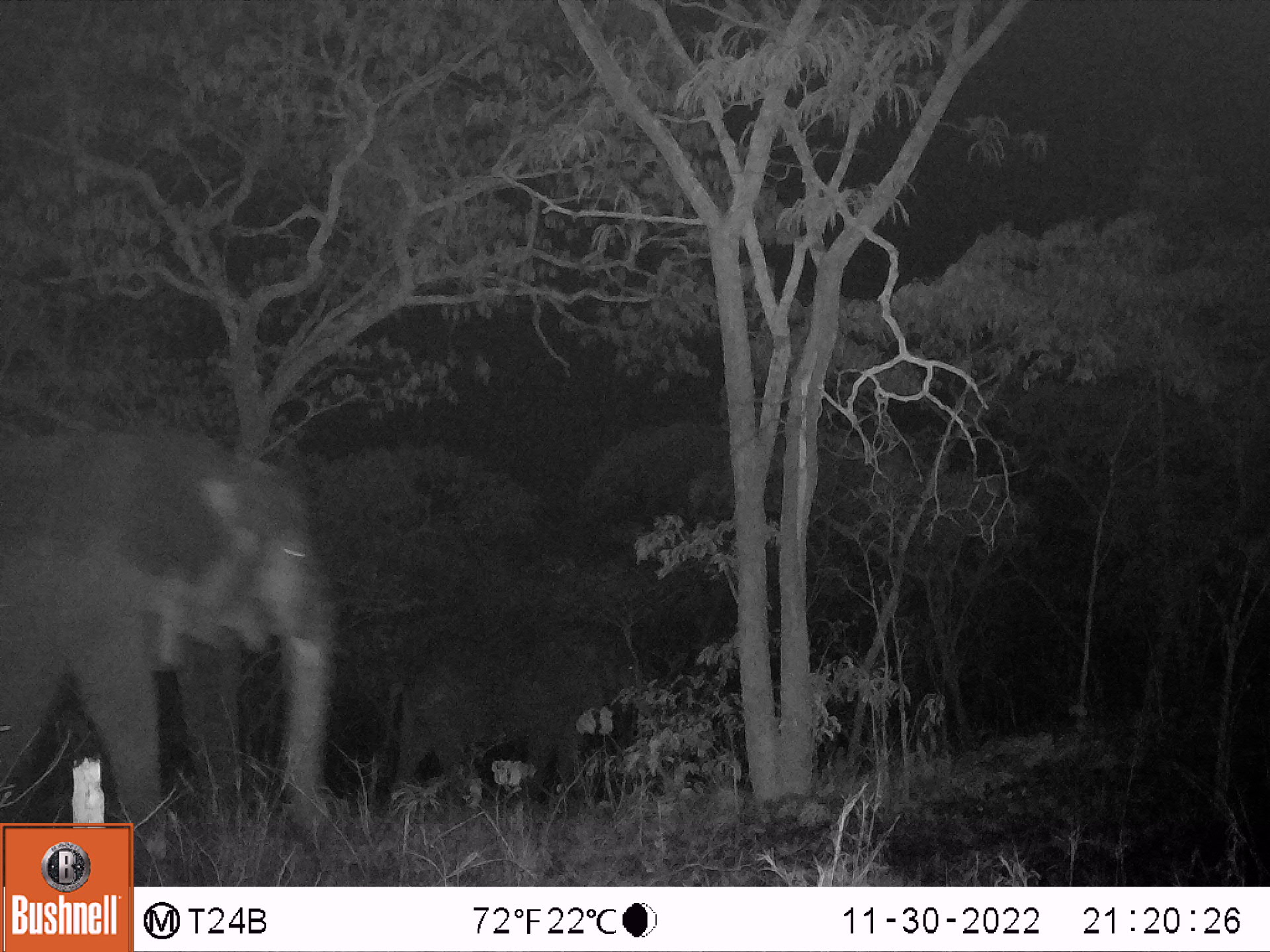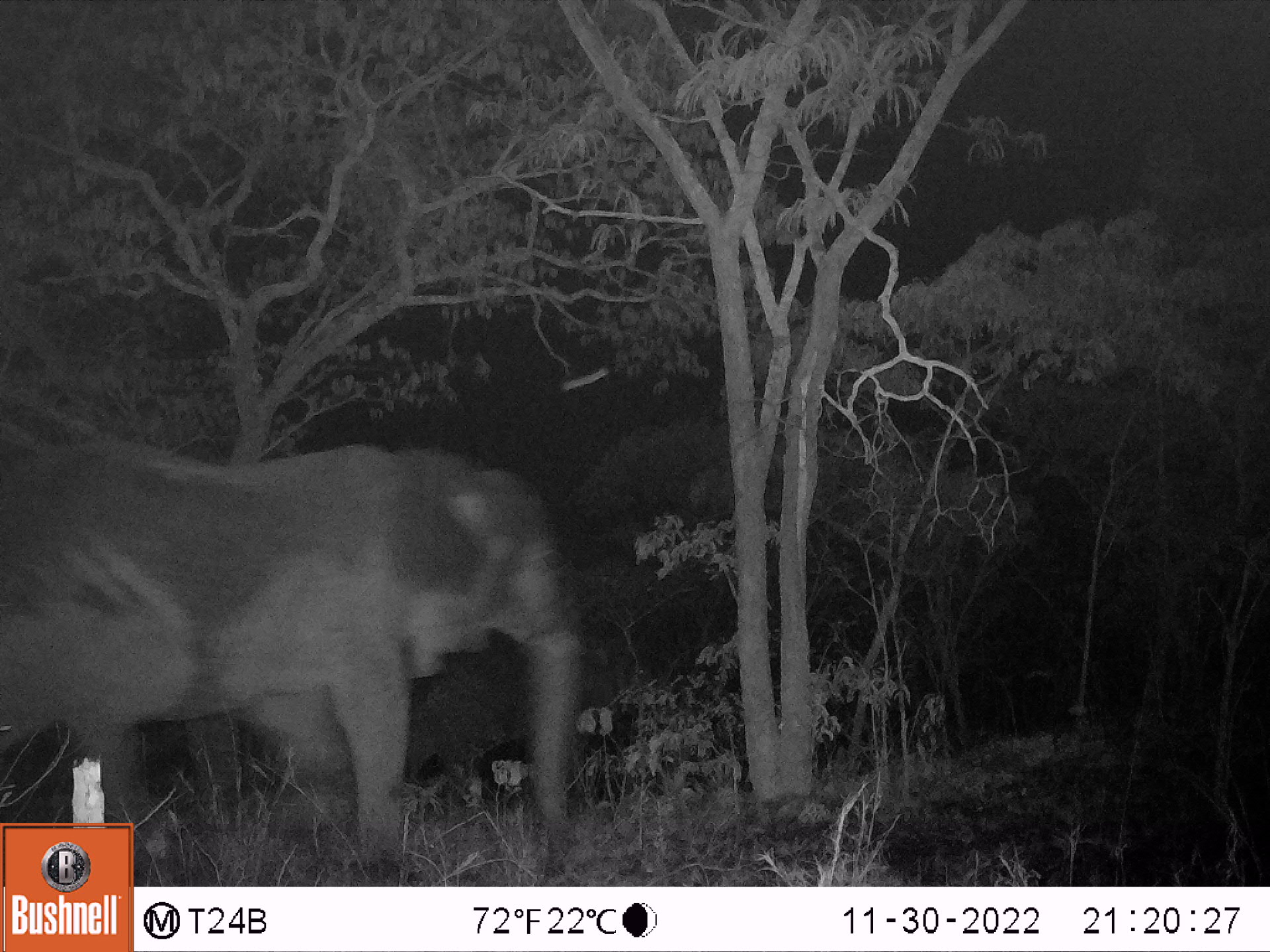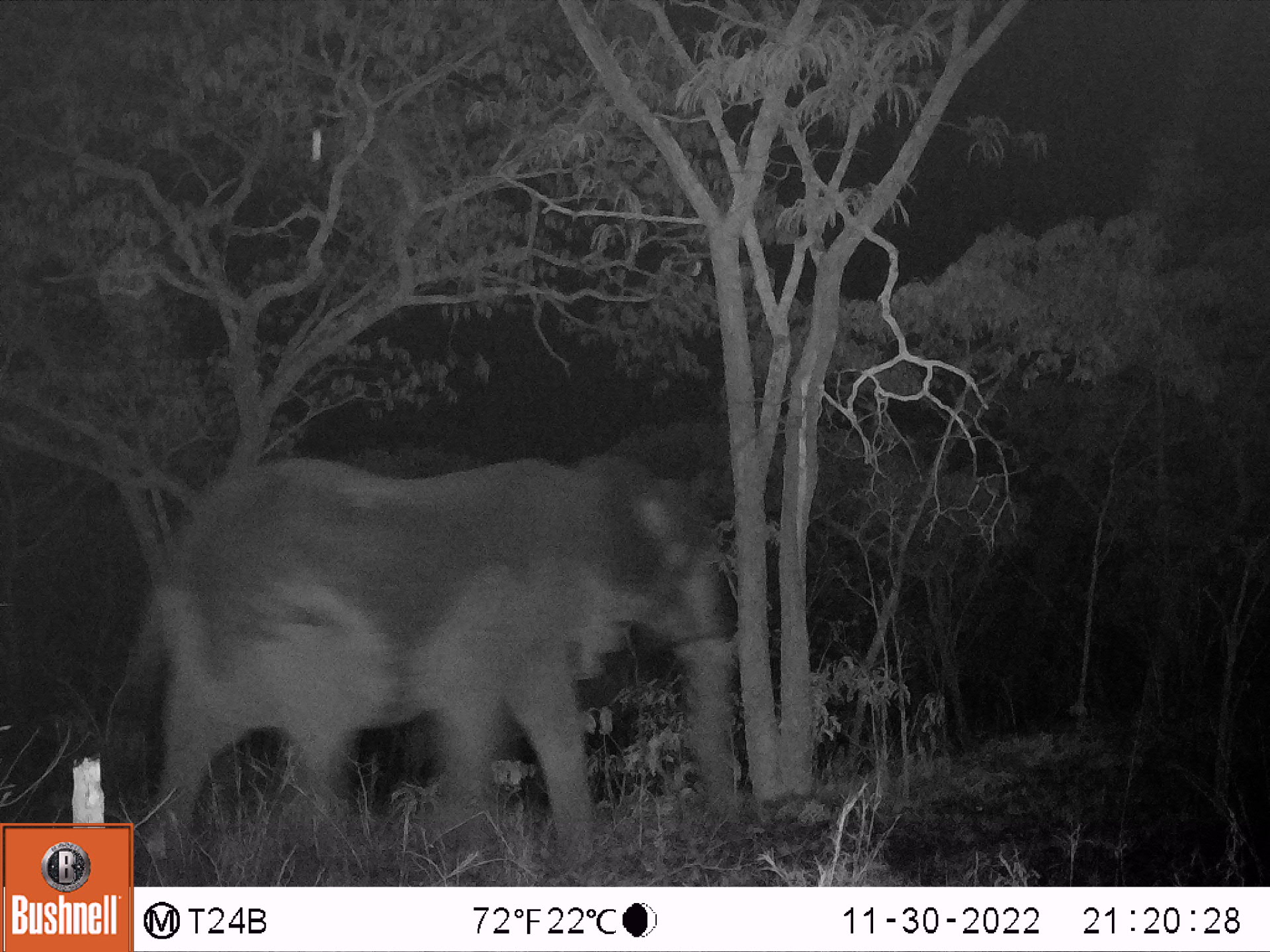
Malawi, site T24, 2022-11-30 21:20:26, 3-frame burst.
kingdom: Animalia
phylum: Chordata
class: Mammalia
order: Proboscidea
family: Elephantidae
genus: Loxodonta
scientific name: Loxodonta africana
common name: african savanna elephant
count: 2